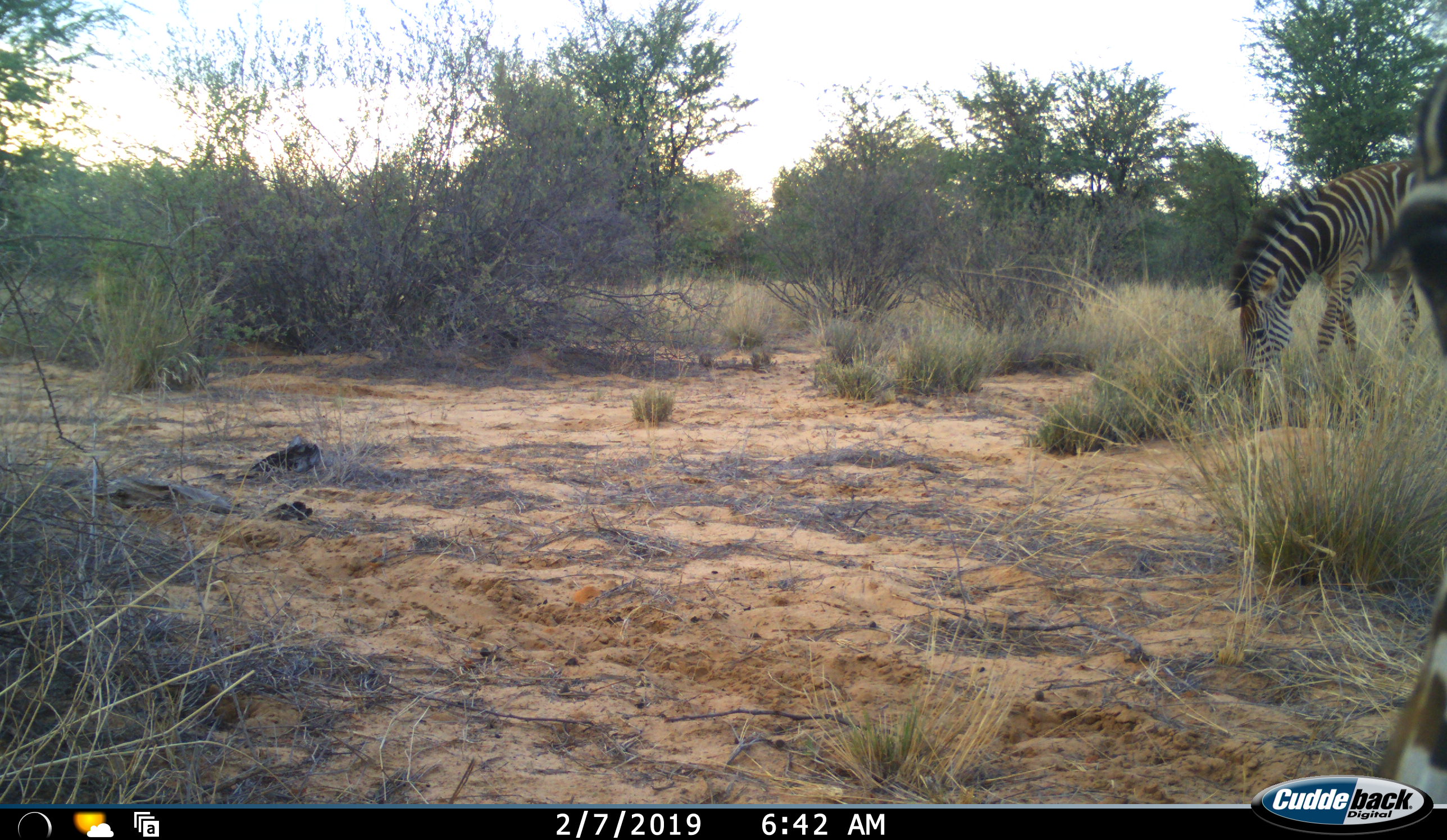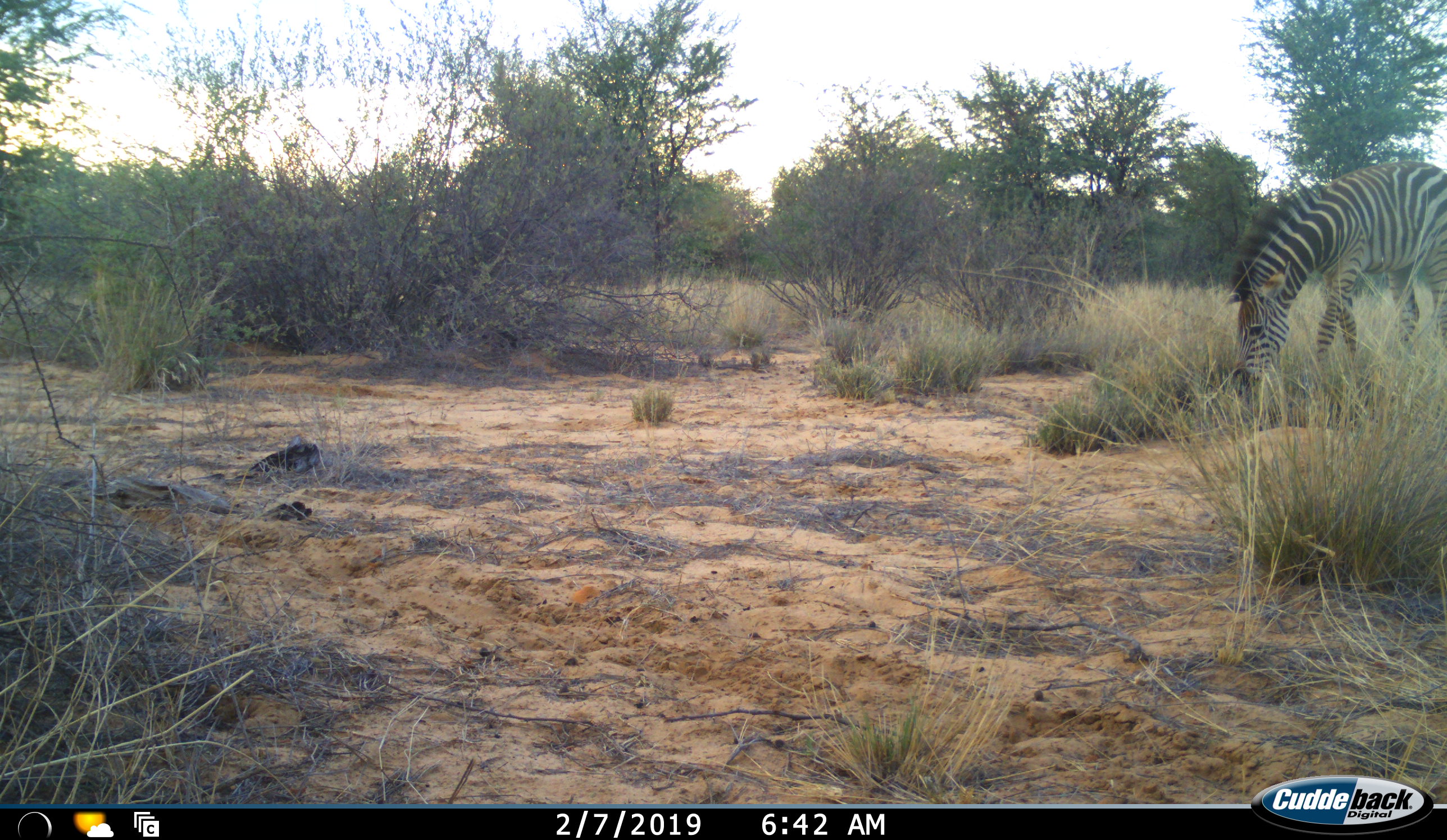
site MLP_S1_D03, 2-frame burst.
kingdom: Animalia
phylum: Chordata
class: Mammalia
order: Perissodactyla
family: Equidae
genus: Equus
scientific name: Equus quagga burchellii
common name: burchell's zebra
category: zebraburchells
Zebraburchells (burchell's zebra) (Equus quagga burchellii), count 2. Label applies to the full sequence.